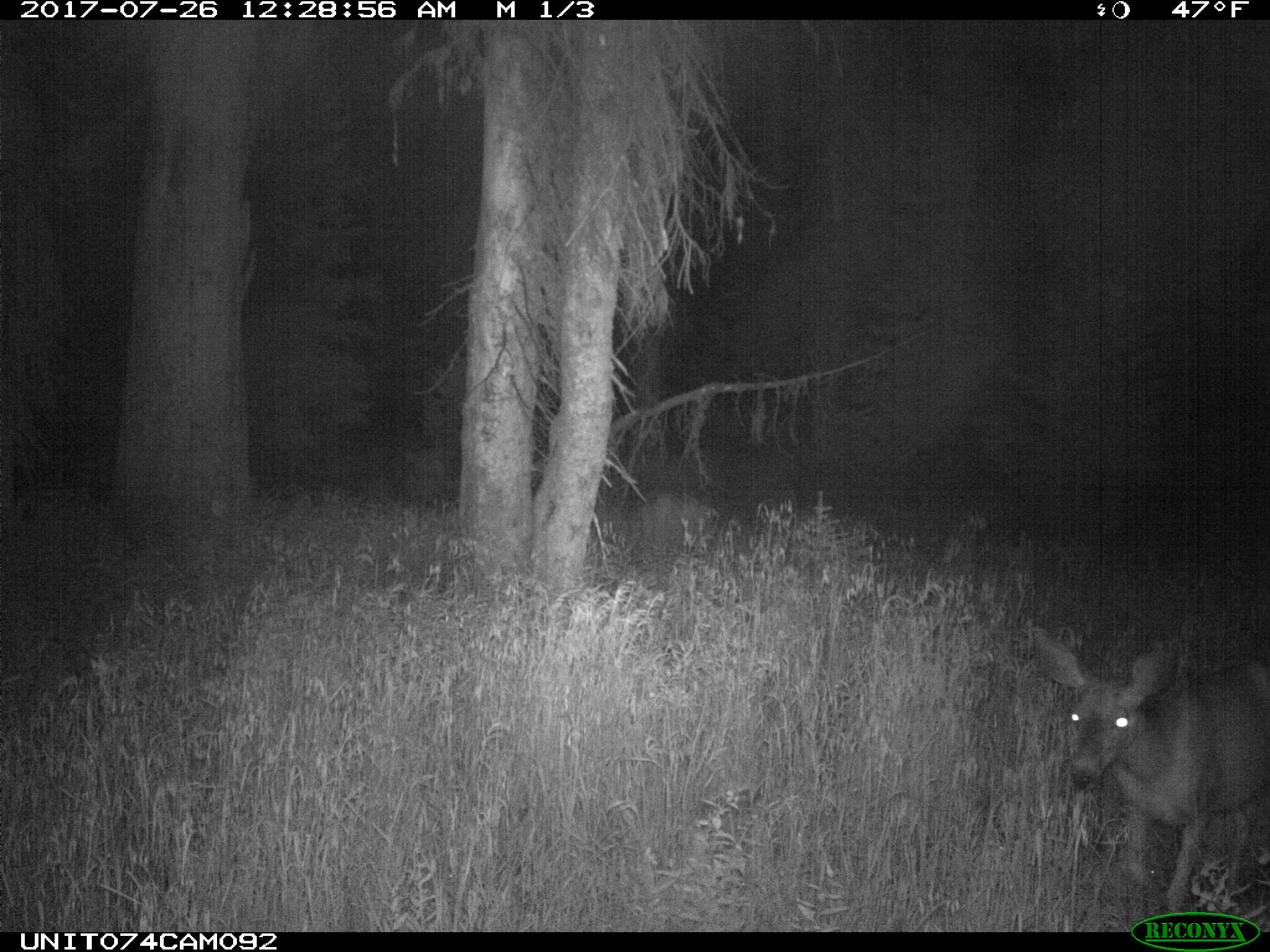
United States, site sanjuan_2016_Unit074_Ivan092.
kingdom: Animalia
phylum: Chordata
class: Mammalia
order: Artiodactyla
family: Cervidae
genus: Odocoileus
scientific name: Odocoileus hemionus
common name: mule deer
Odocoileus hemionus (mule deer).